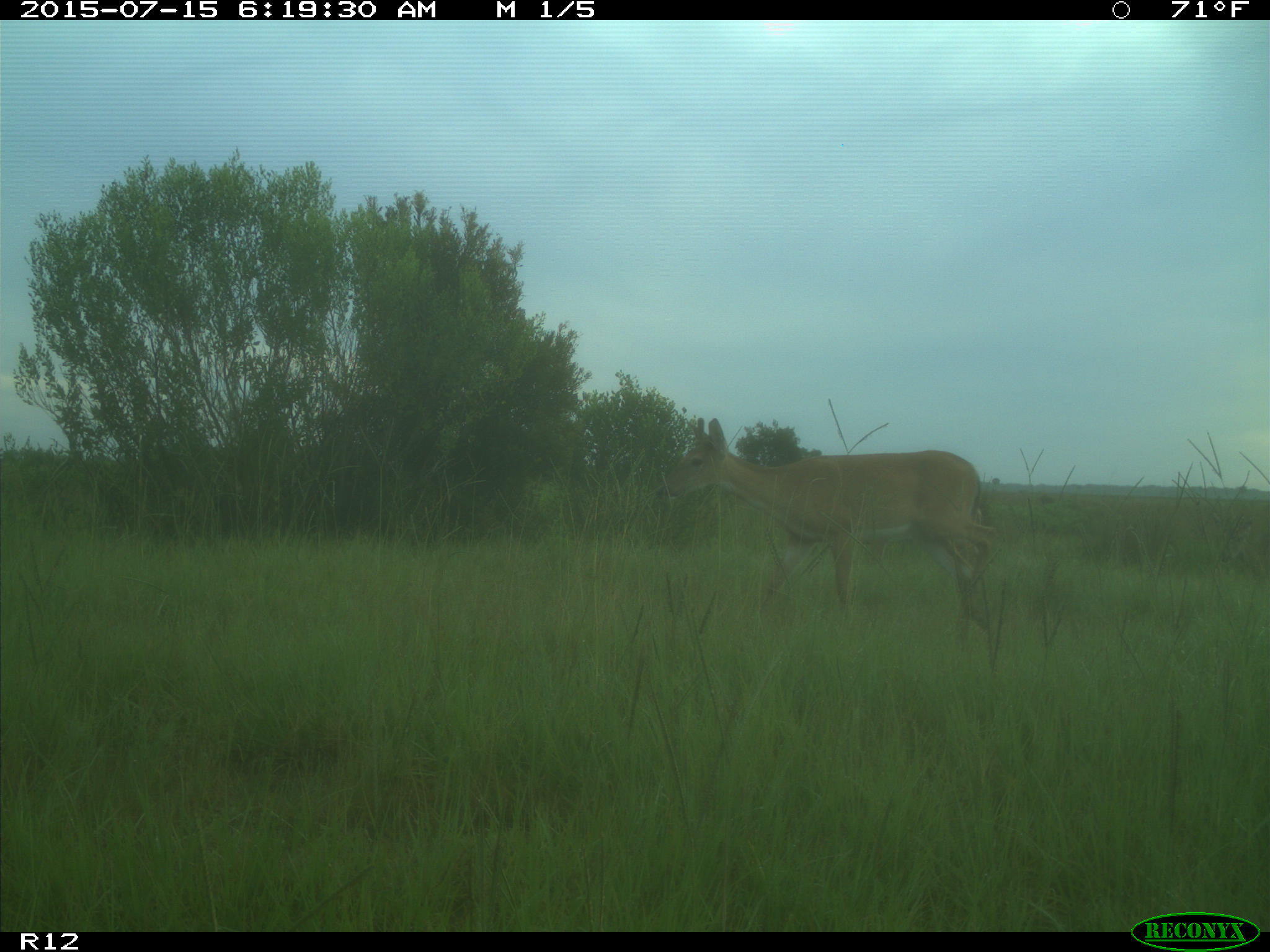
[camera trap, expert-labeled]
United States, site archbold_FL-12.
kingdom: Animalia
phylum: Chordata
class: Mammalia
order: Artiodactyla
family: Cervidae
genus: Odocoileus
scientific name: Odocoileus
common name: deer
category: unidentified deer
Unidentified deer (deer) (Odocoileus).